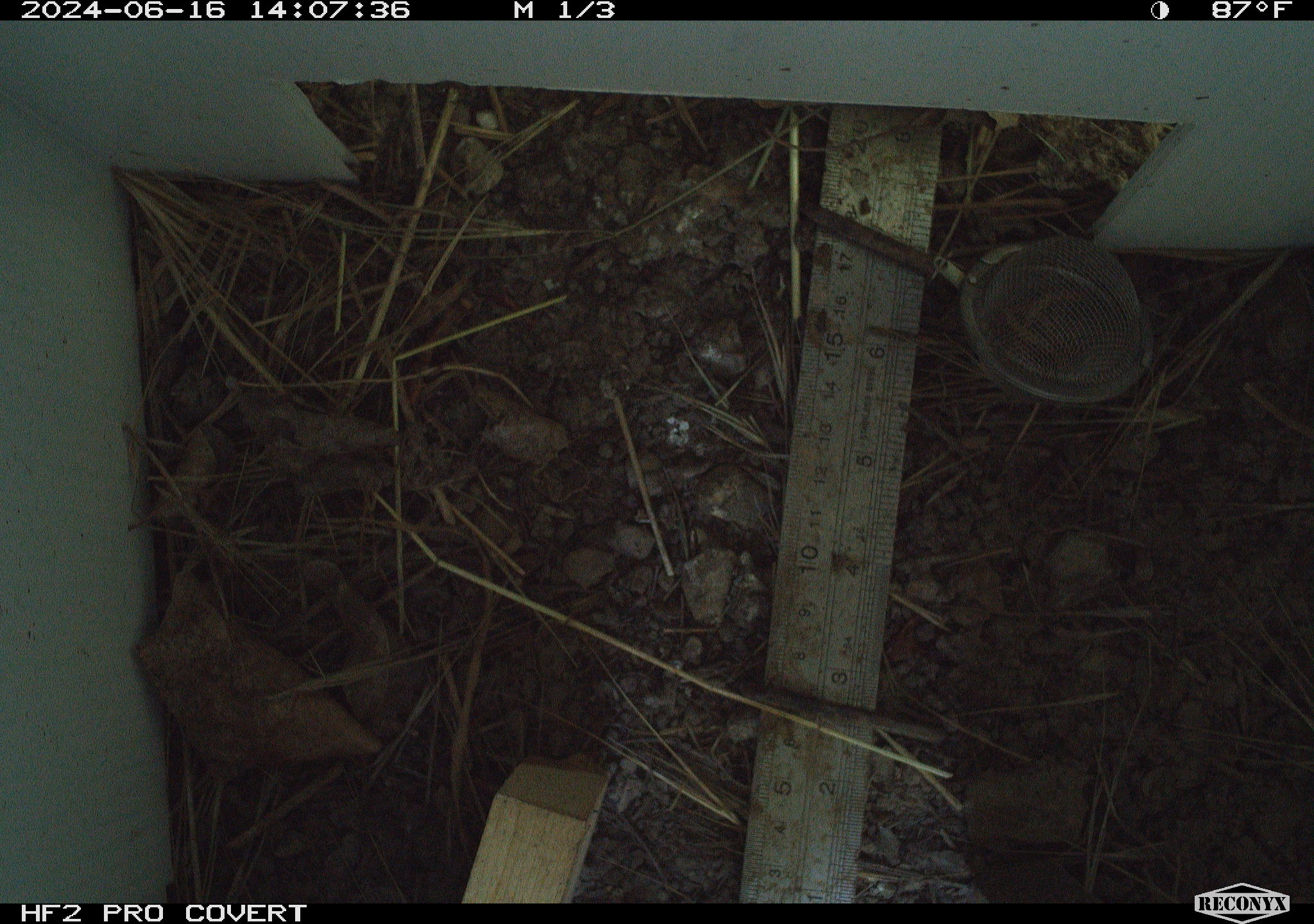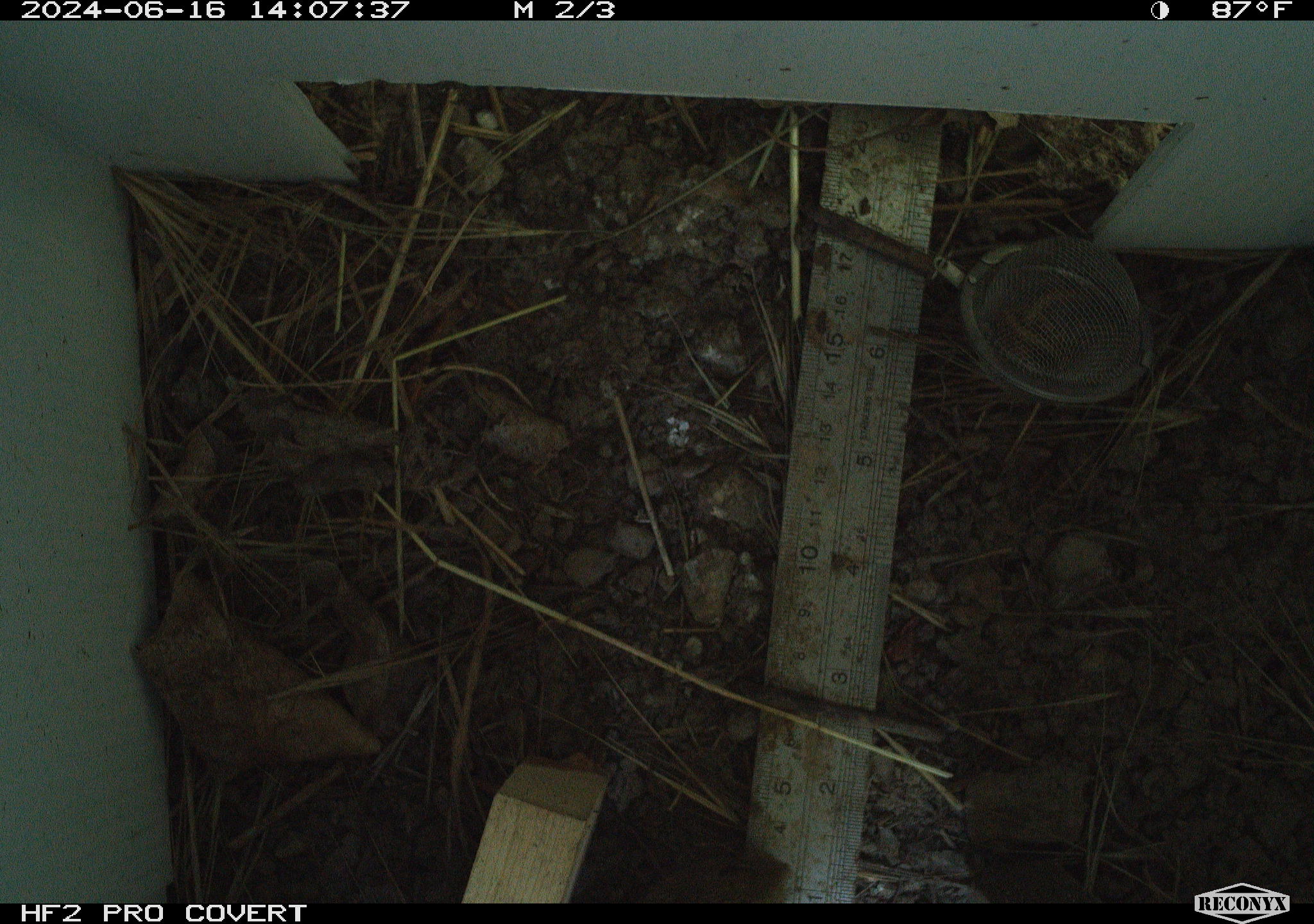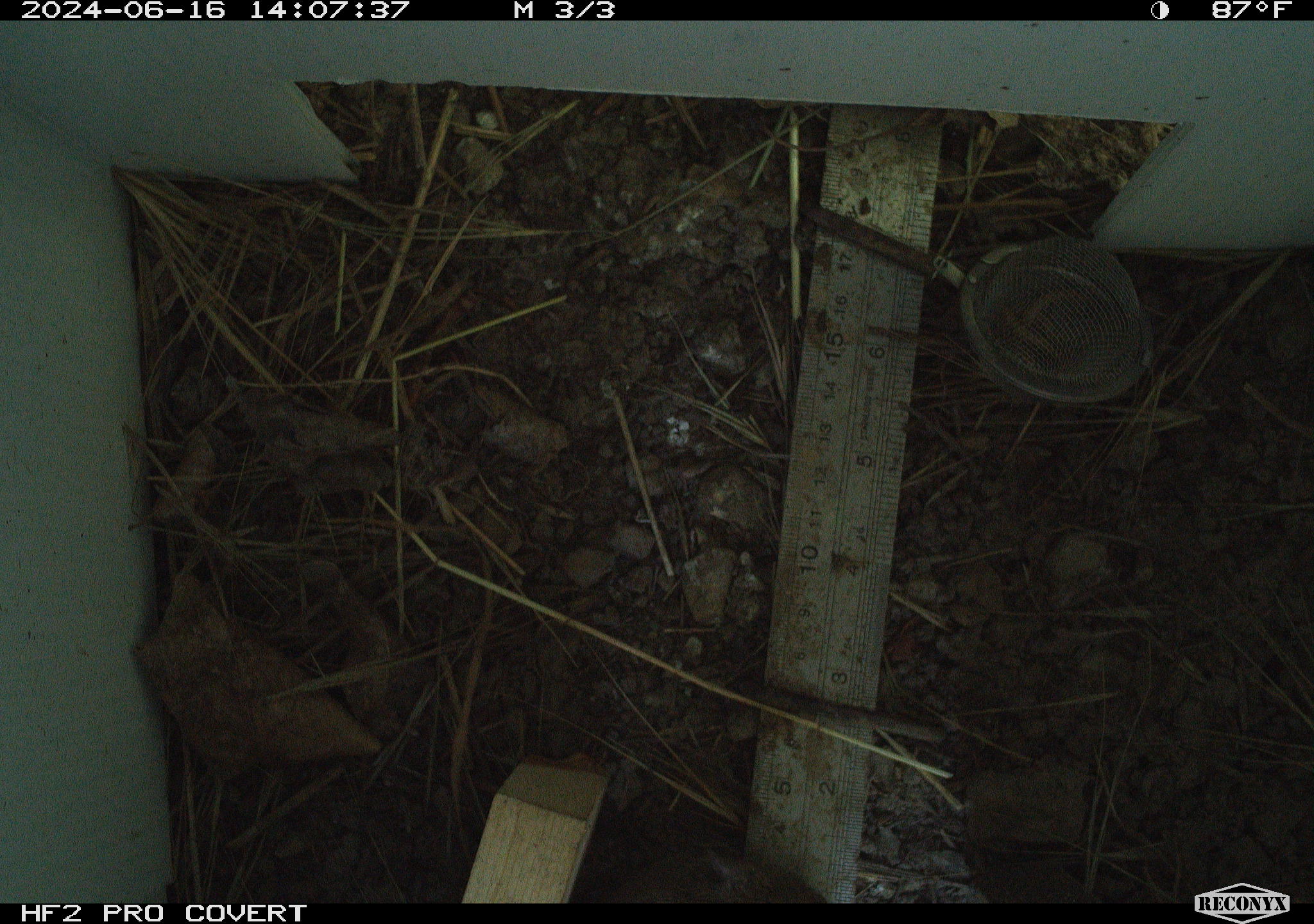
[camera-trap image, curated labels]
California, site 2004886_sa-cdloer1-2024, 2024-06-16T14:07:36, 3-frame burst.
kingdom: Animalia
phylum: Chordata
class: Mammalia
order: Rodentia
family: Cricetidae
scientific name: Arvicolinae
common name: voles, lemmings, and muskrats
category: arvicolinae subfamily